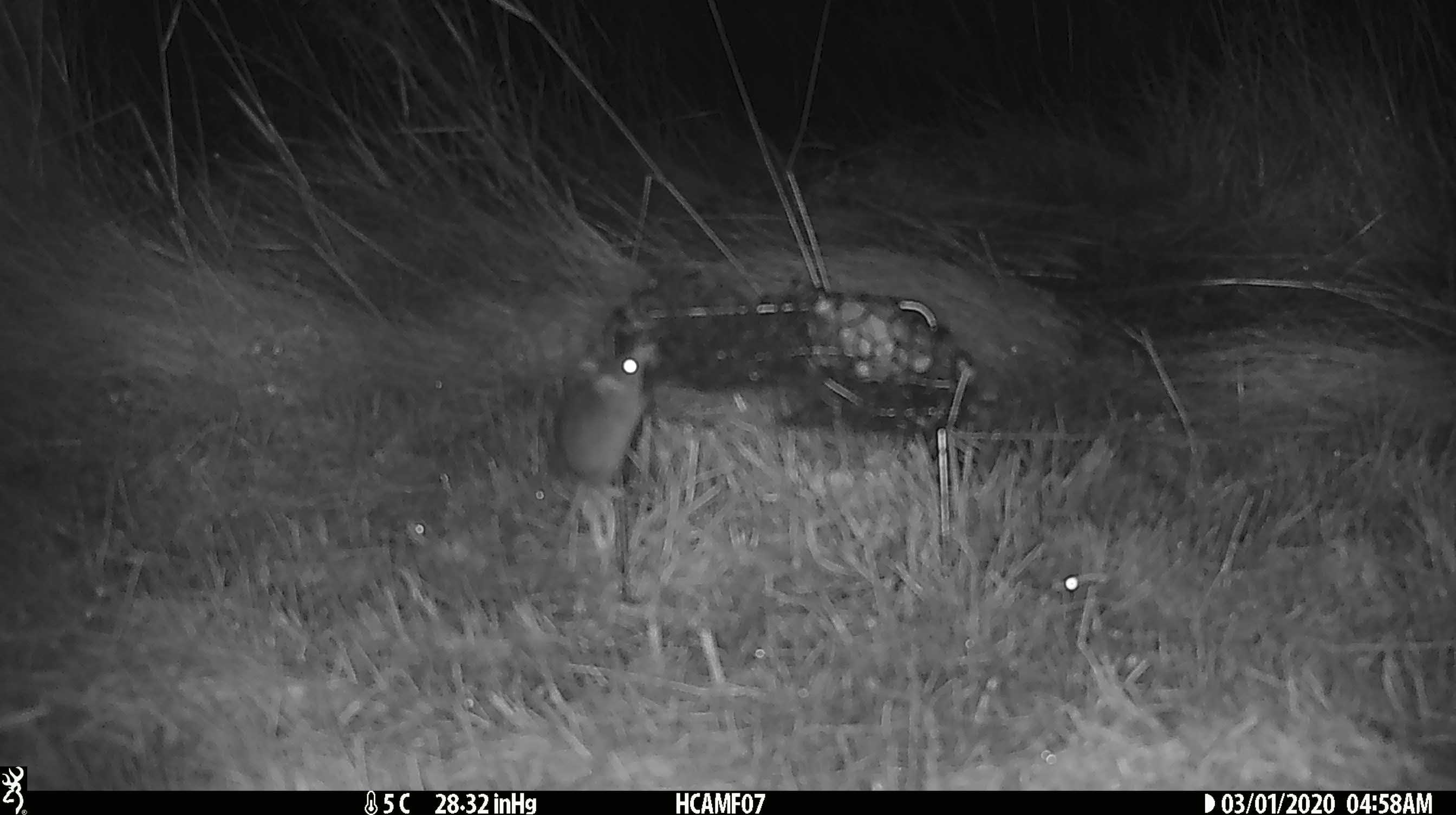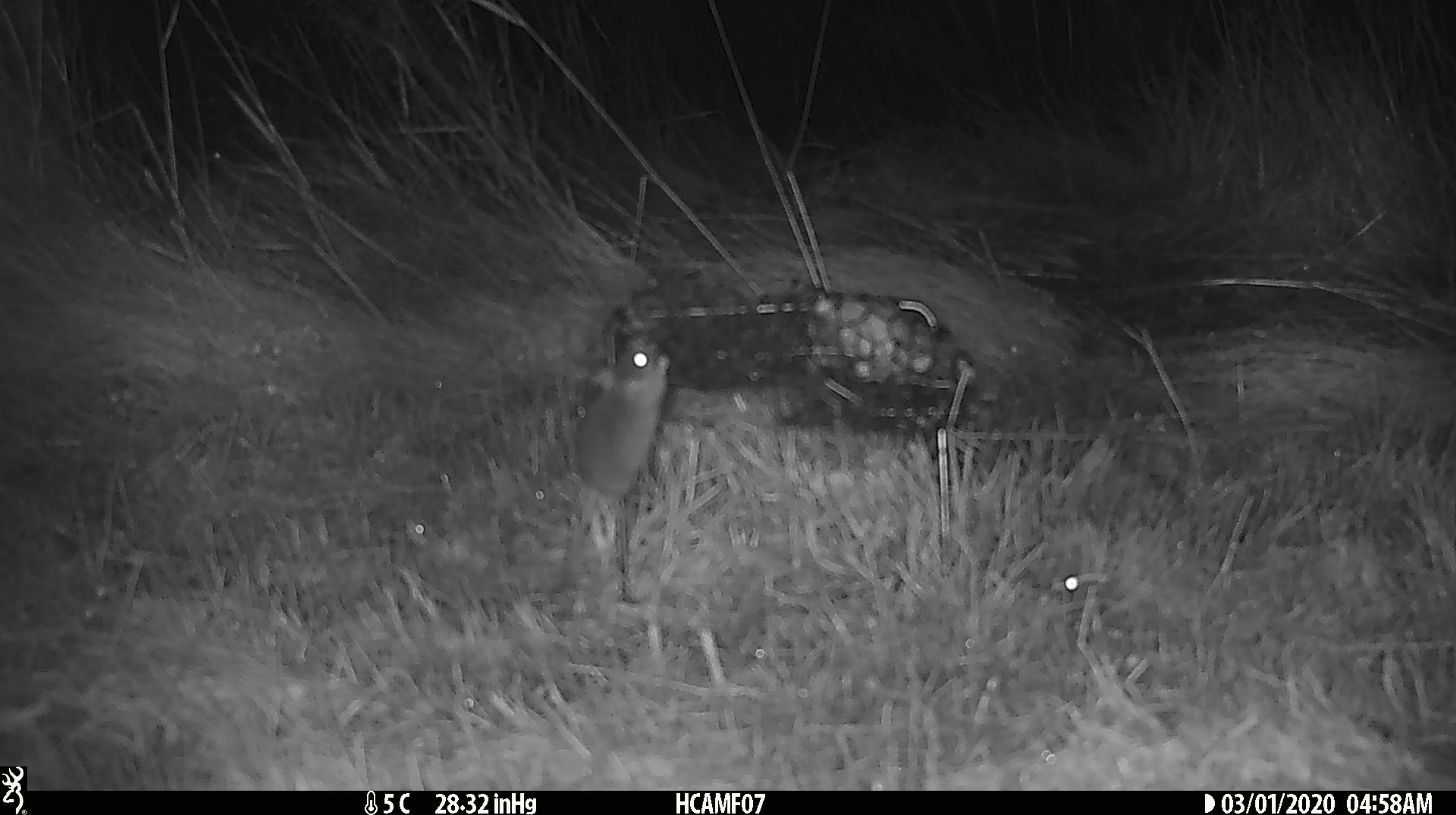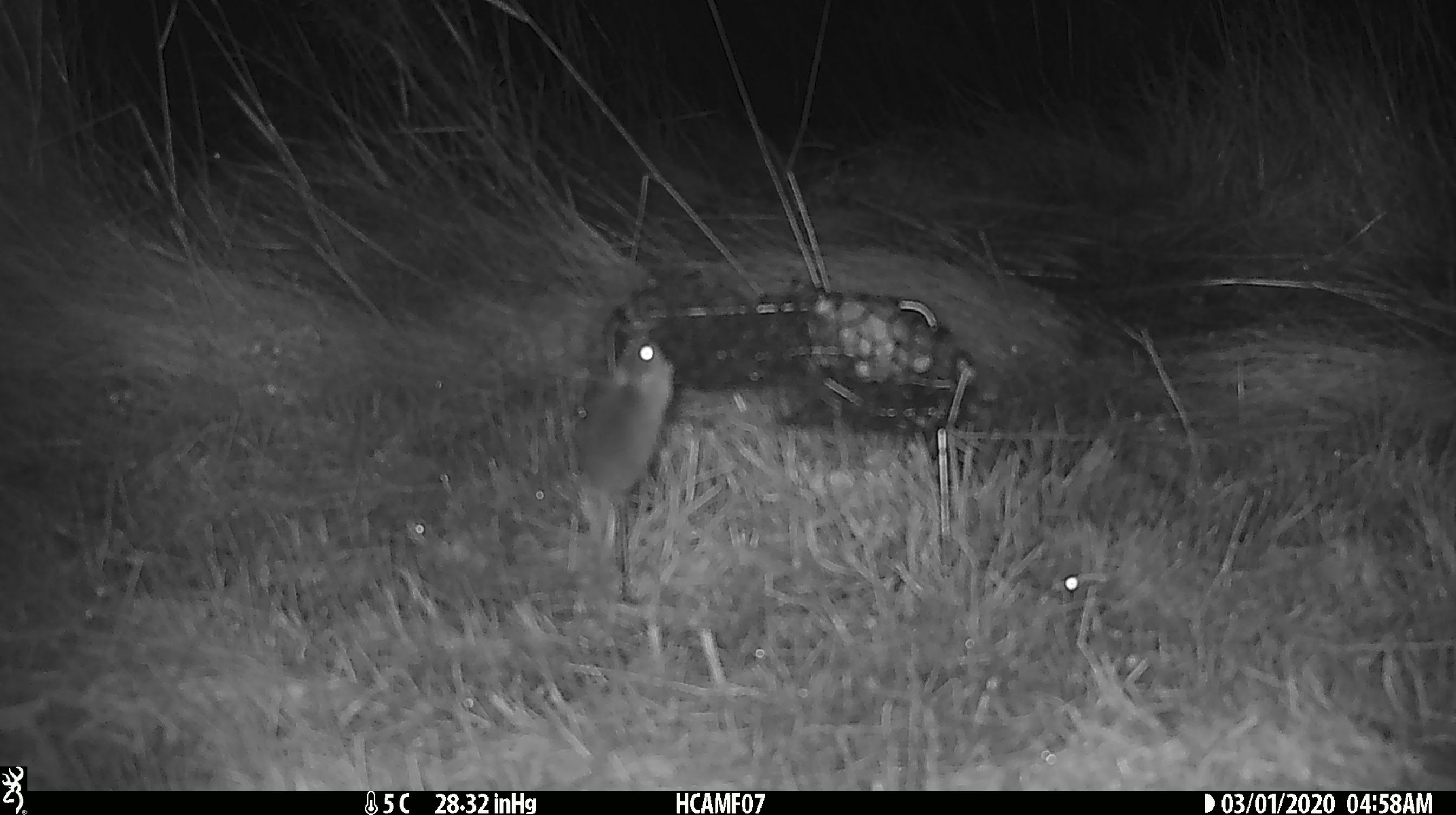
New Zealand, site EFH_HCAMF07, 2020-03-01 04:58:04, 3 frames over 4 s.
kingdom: Animalia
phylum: Chordata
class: Mammalia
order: Rodentia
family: Muridae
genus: Mus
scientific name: Mus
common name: mouse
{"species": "mouse (Mus)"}